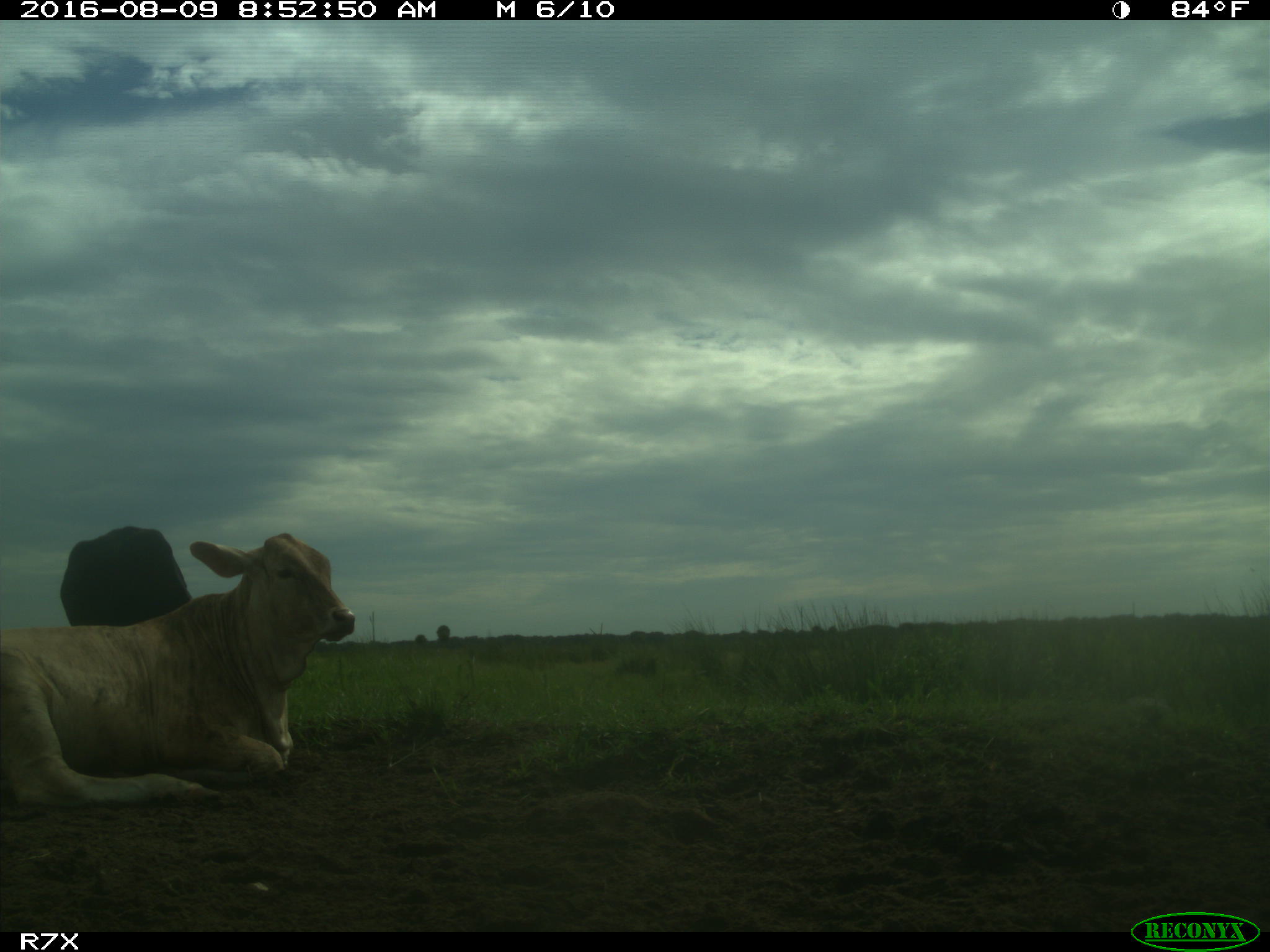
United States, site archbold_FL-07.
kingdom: Animalia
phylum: Chordata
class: Mammalia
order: Artiodactyla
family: Bovidae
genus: Bos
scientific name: Bos taurus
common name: domestic cow